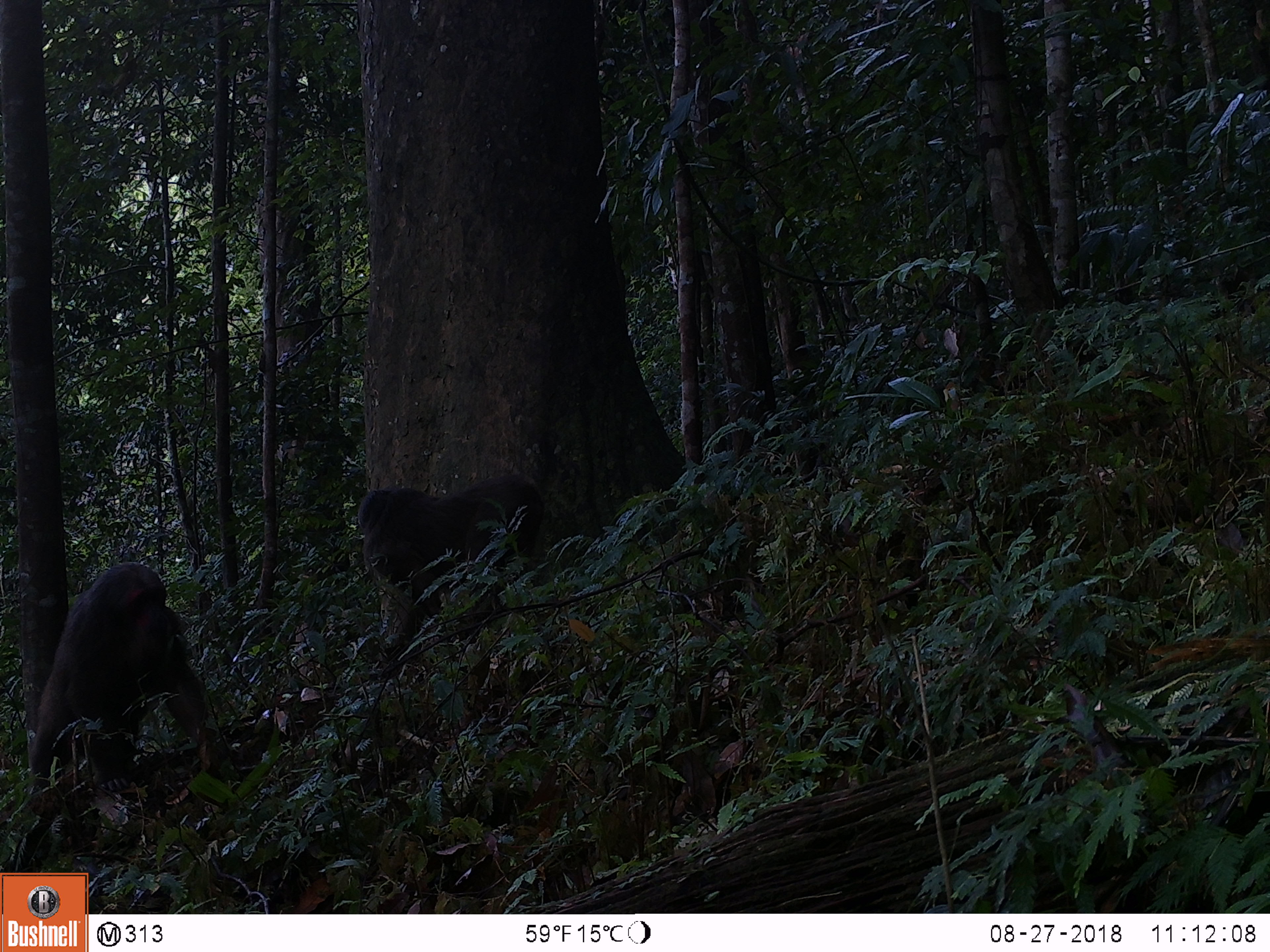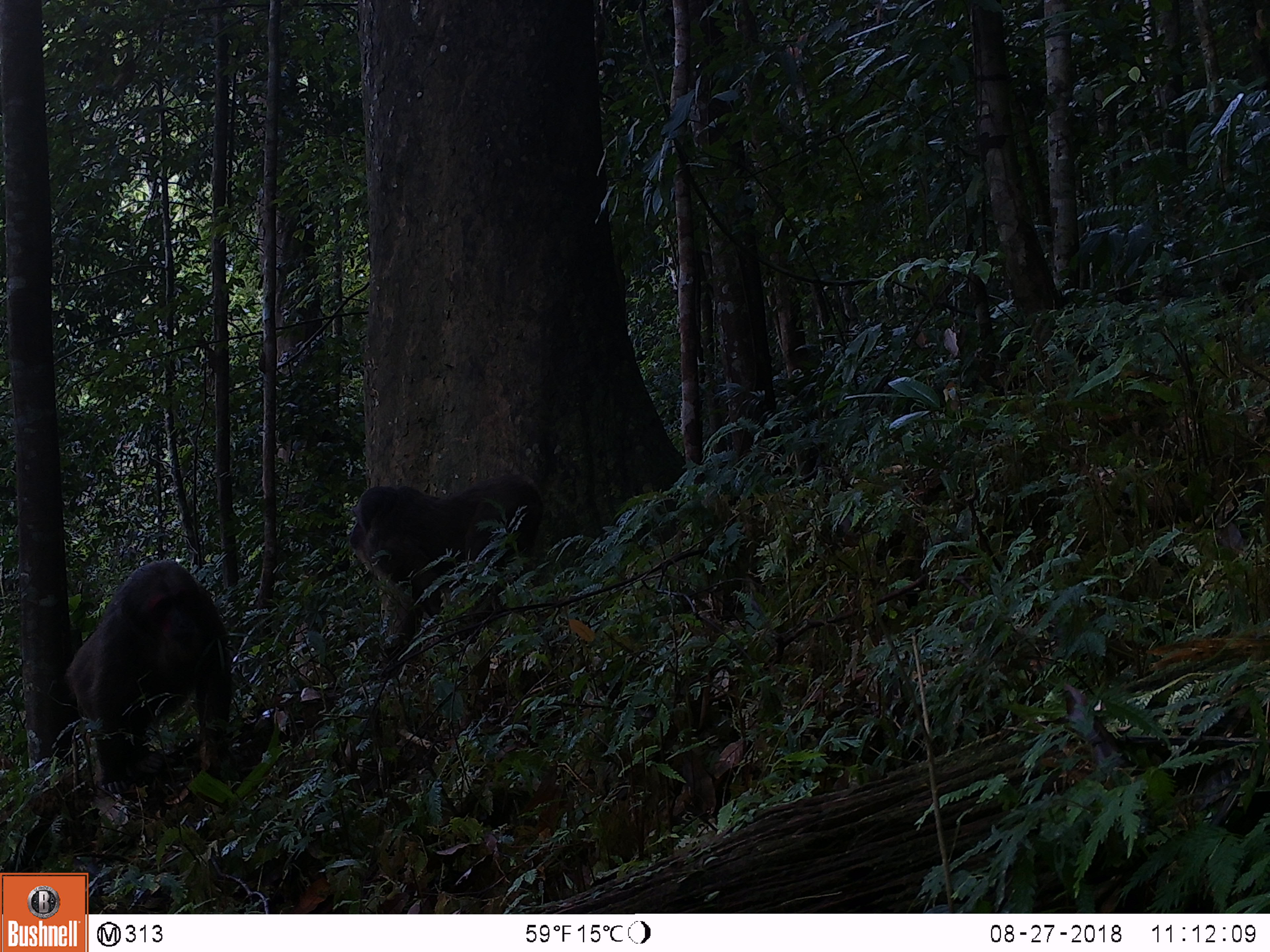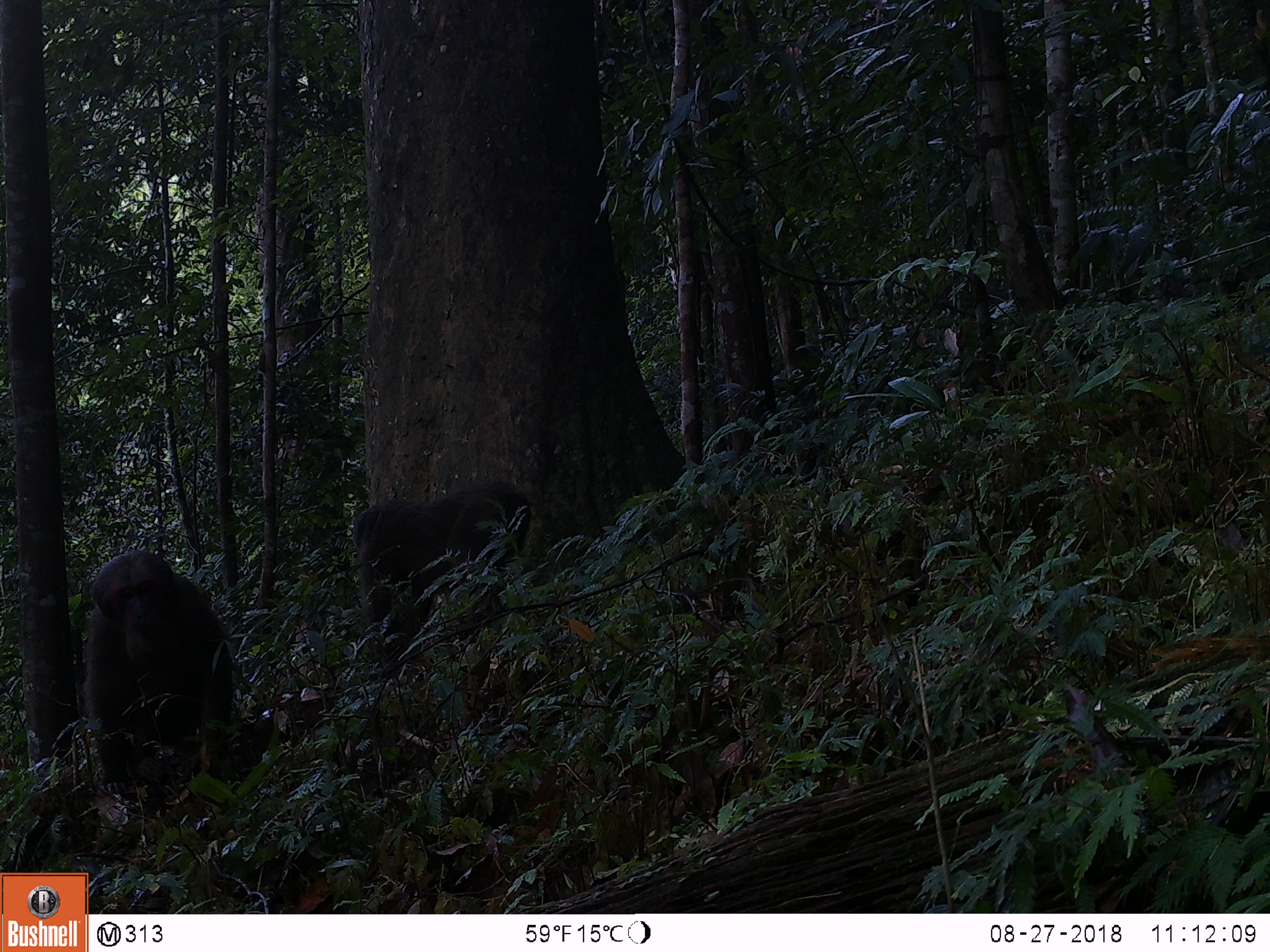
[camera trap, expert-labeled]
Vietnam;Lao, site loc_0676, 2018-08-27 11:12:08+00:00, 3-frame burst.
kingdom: Animalia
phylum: Chordata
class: Mammalia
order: Primates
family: Cercopithecidae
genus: Macaca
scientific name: Macaca arctoides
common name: stump-tailed macaque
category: stump tailed macaque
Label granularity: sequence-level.